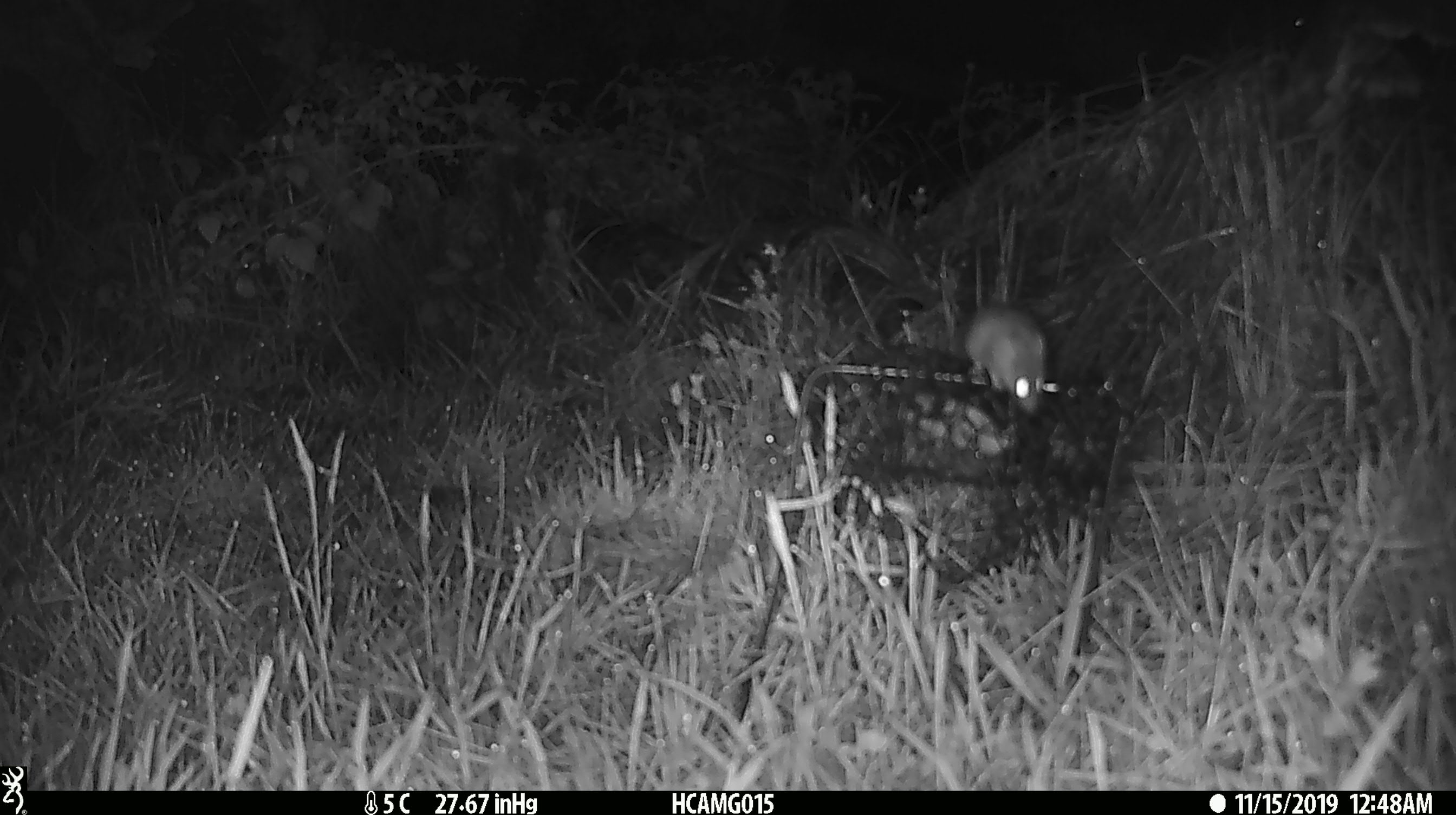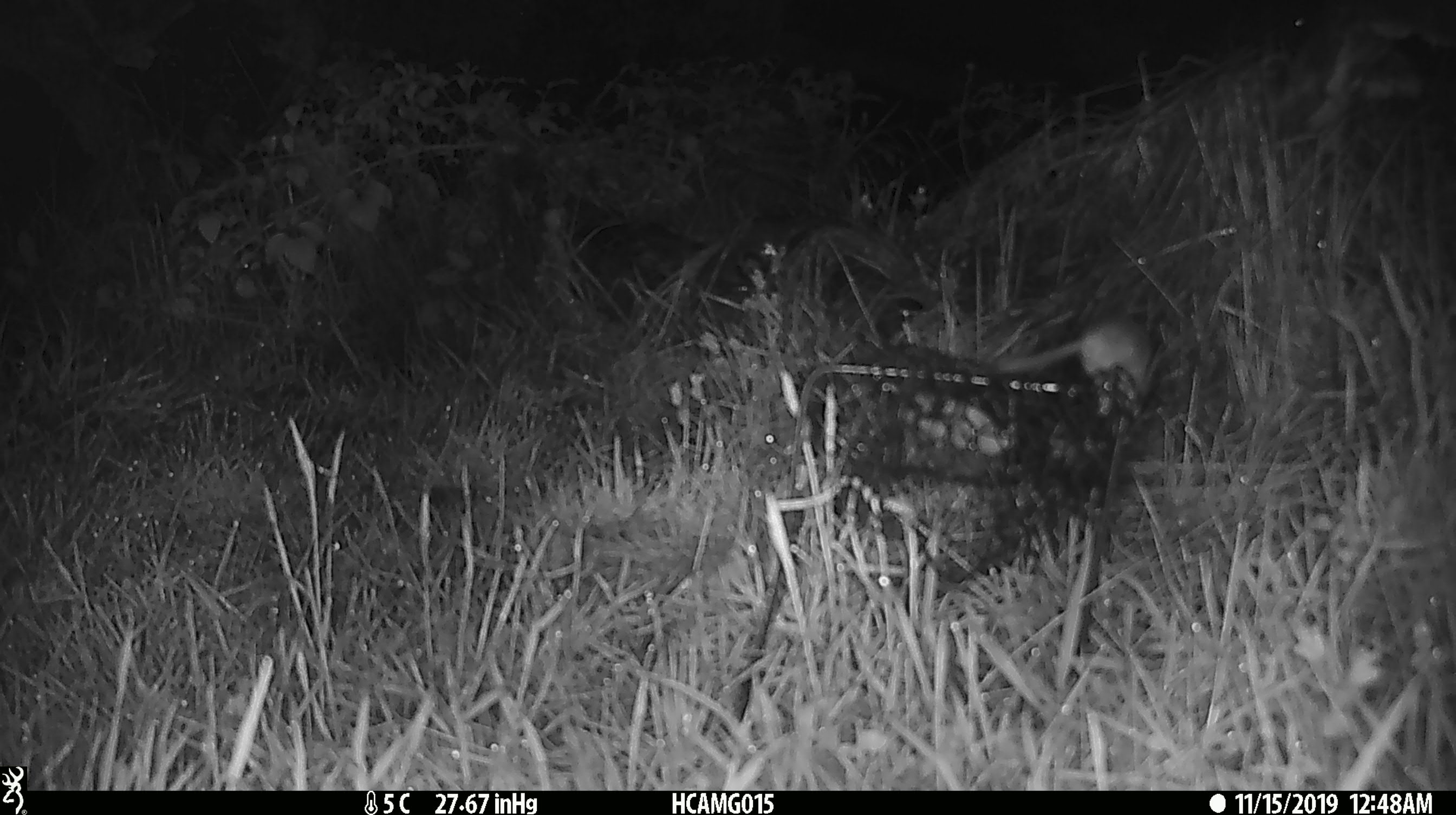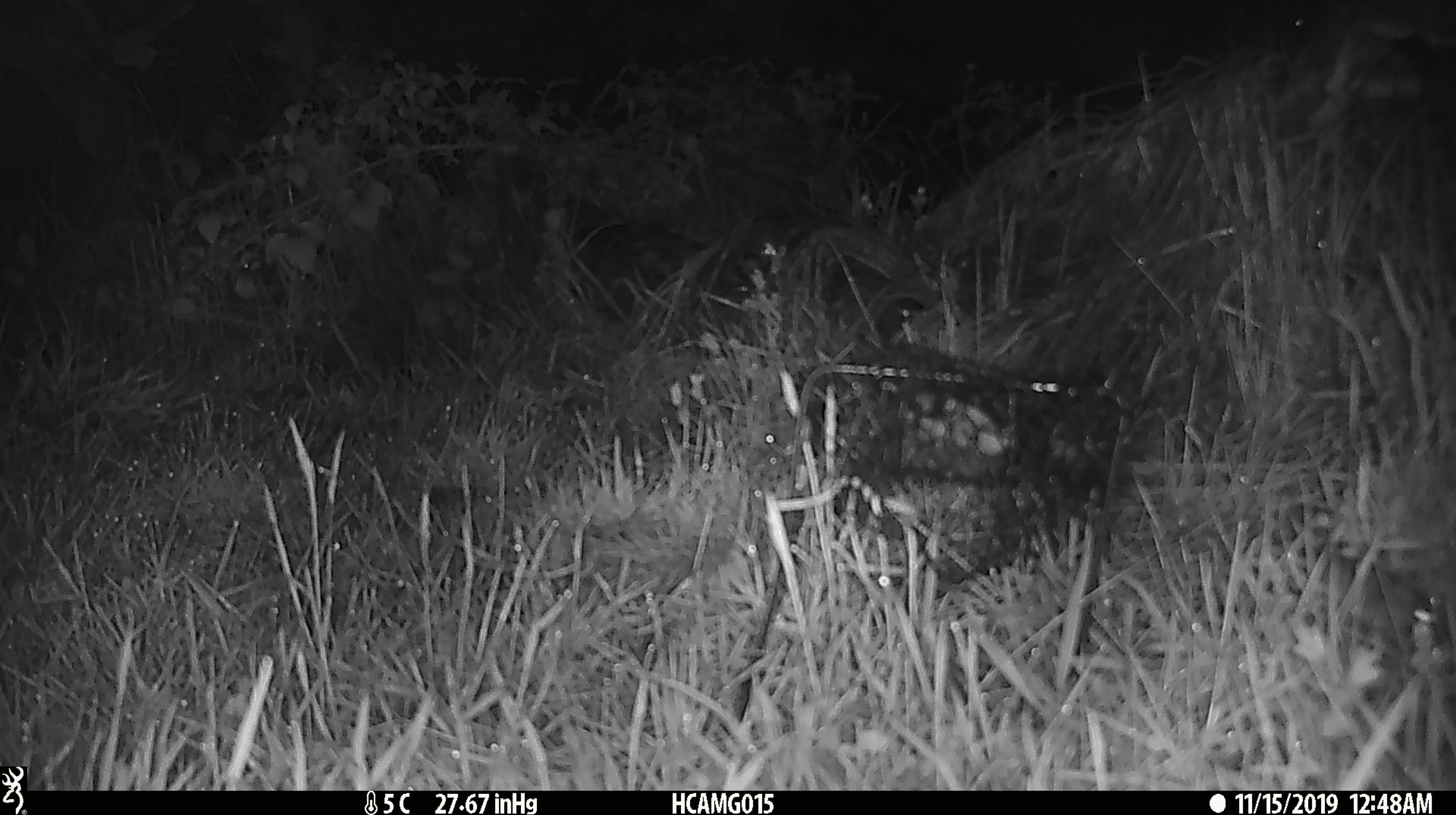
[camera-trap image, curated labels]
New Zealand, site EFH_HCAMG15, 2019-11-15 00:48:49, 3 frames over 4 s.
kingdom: Animalia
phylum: Chordata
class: Mammalia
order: Rodentia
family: Muridae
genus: Mus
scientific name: Mus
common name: mouse